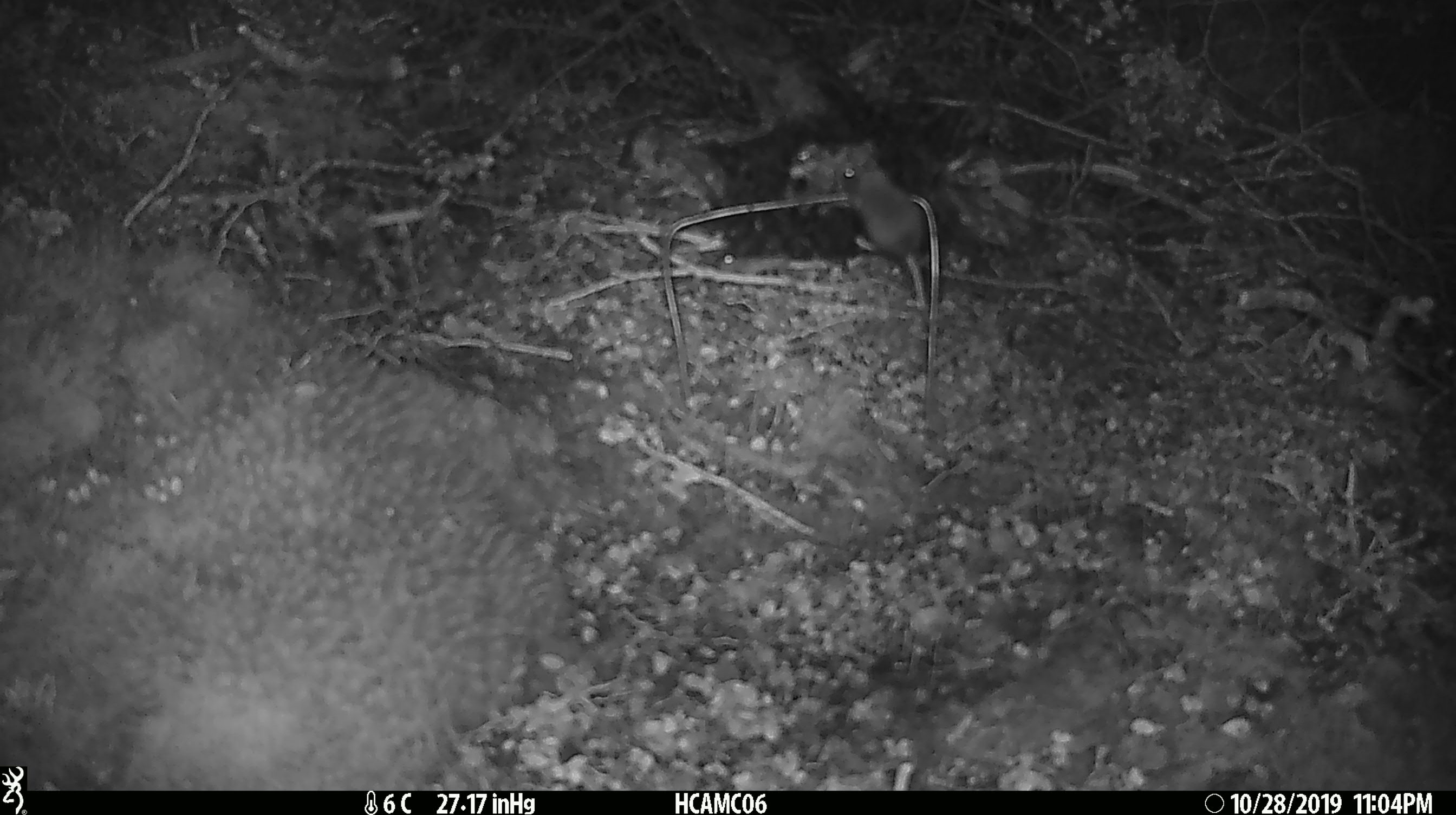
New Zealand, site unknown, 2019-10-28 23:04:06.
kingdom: Animalia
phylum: Chordata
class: Mammalia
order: Rodentia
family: Muridae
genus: Mus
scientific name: Mus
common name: mouse